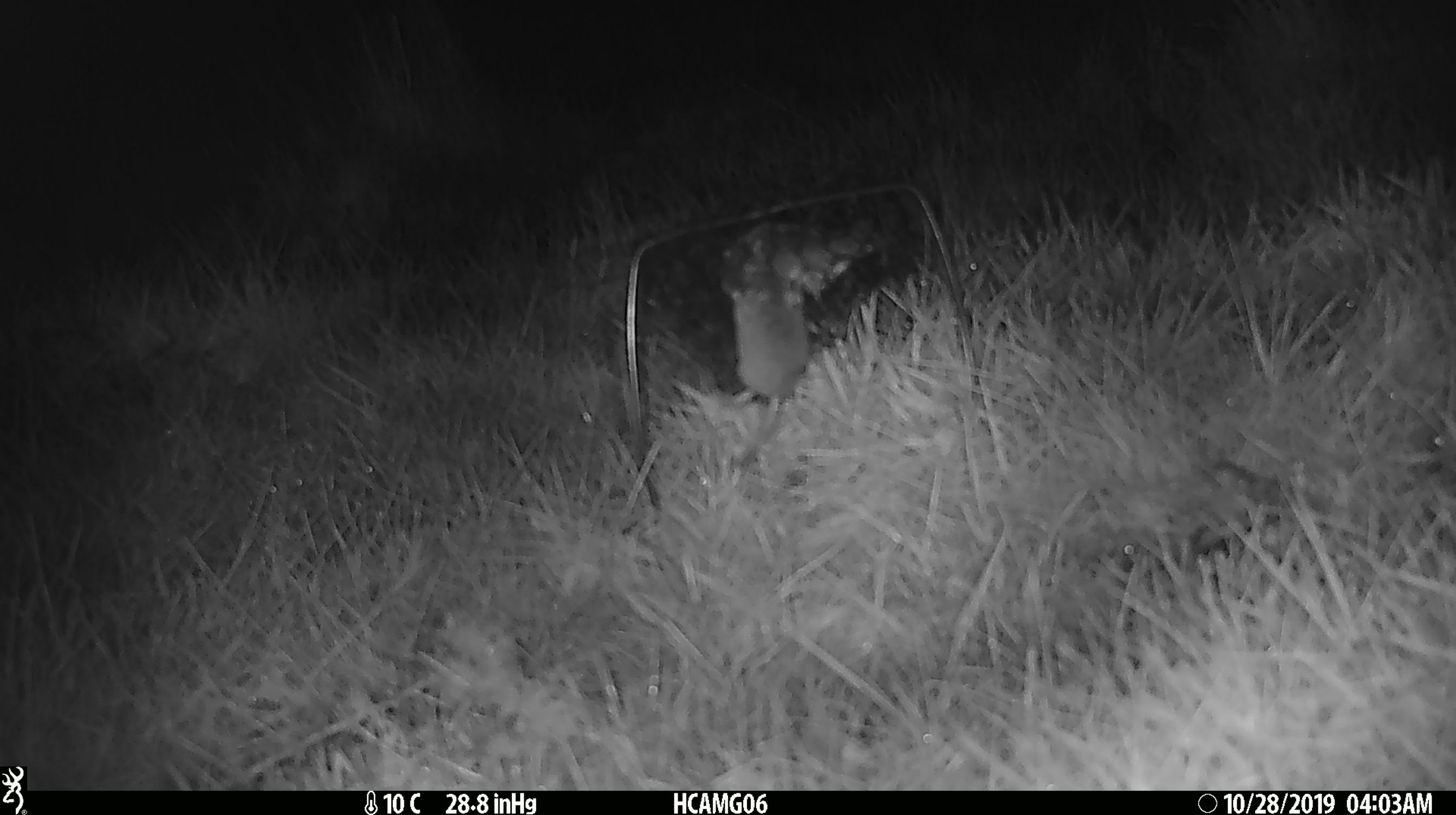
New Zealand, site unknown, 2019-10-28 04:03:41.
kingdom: Animalia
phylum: Chordata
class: Mammalia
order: Rodentia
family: Muridae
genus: Mus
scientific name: Mus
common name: mouse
Mouse (Mus).